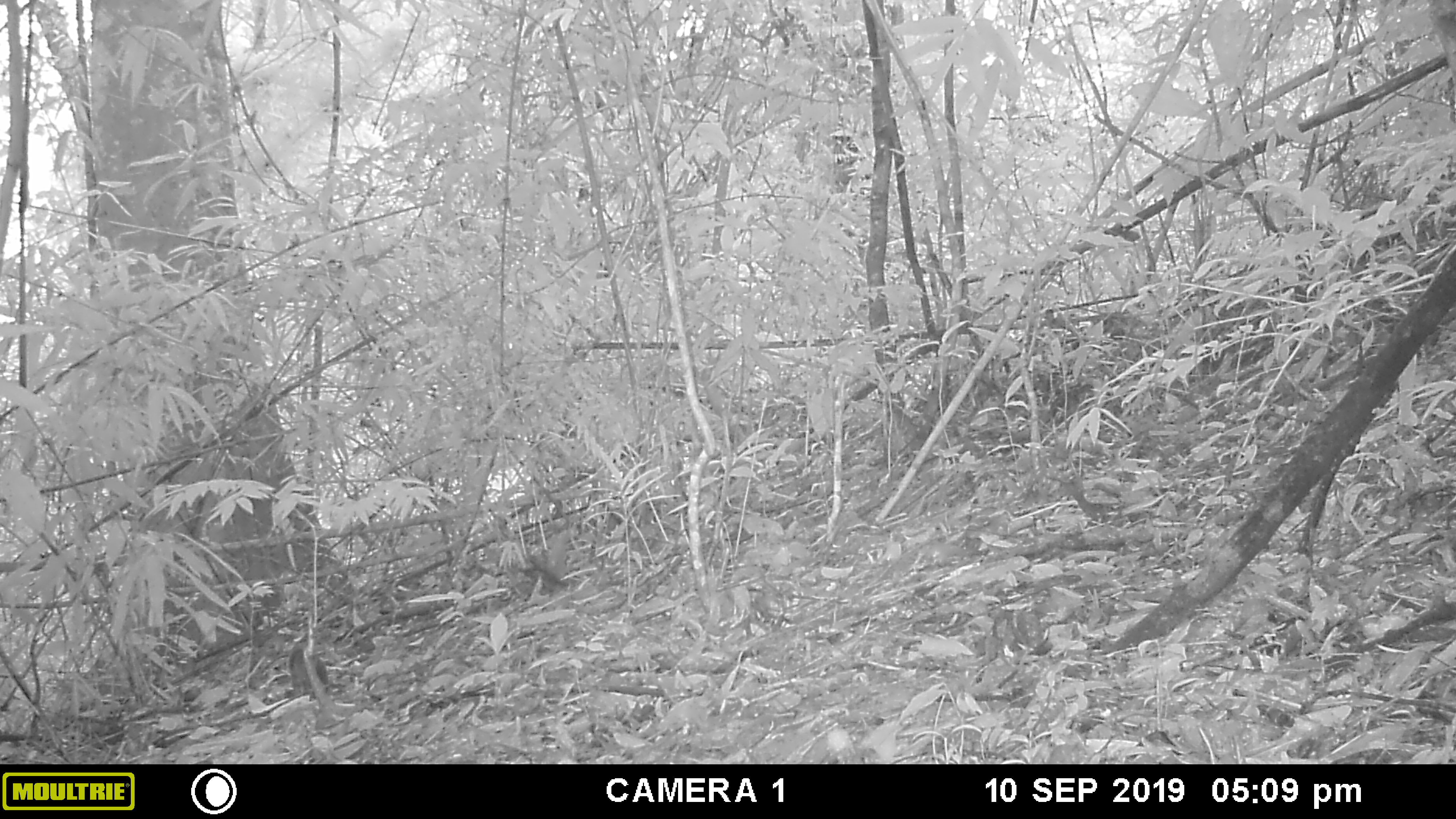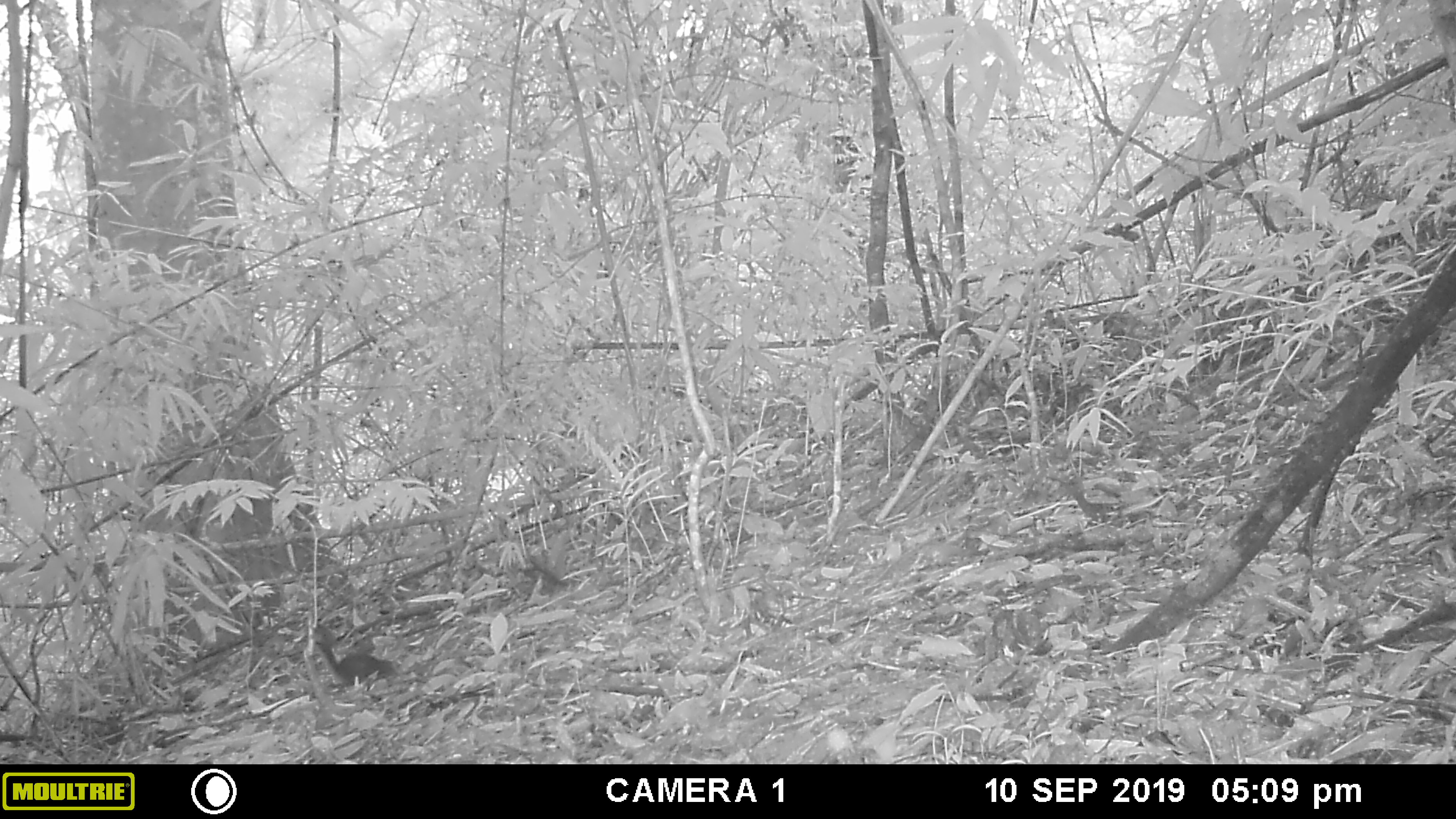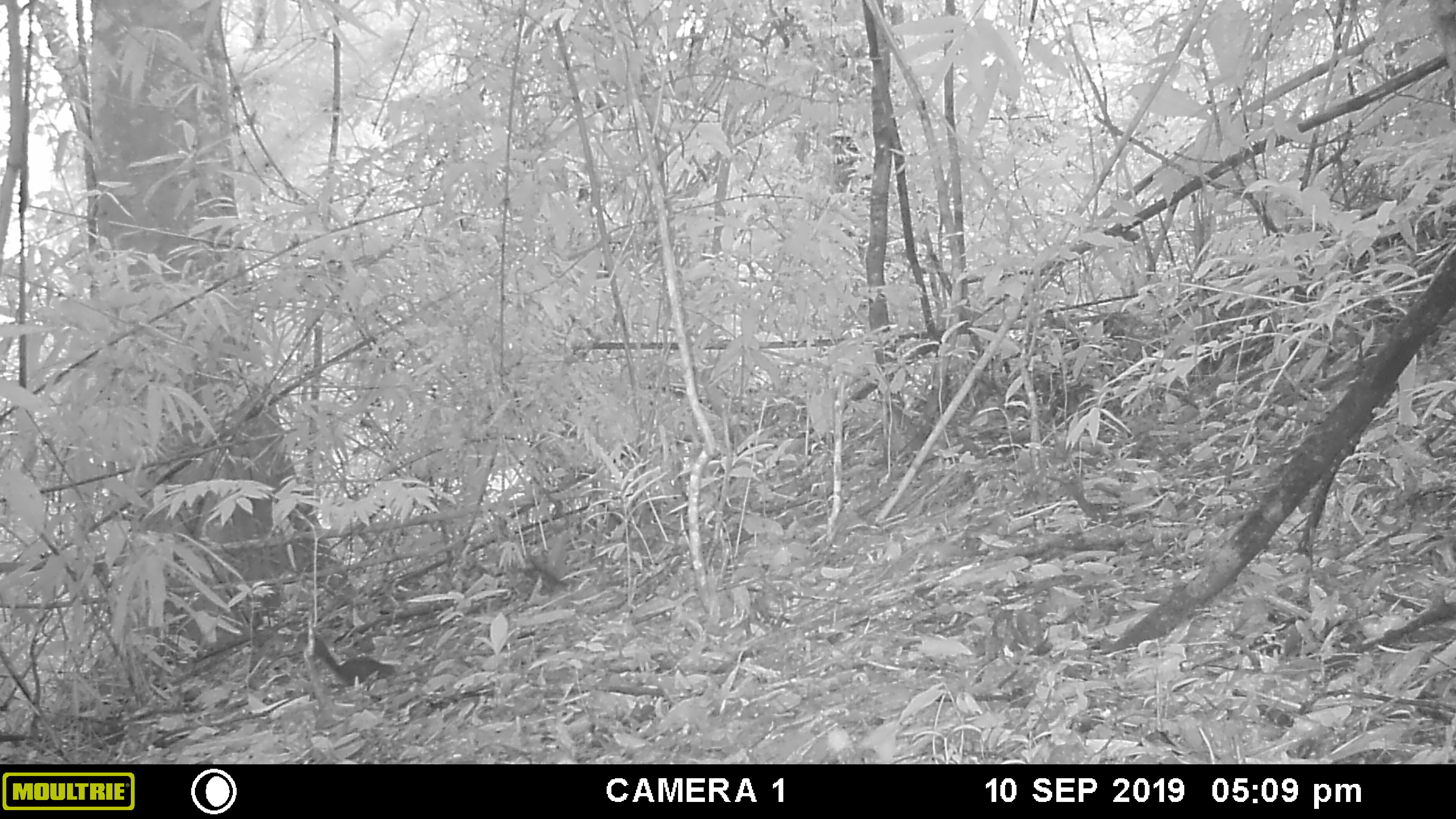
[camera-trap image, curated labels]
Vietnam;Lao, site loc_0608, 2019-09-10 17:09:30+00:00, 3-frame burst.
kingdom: Animalia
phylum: Chordata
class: Mammalia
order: Rodentia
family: Sciuridae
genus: Dremomys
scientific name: Dremomys rufigenis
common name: red-cheeked squirrel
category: red cheeked squirrel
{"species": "red cheeked squirrel (red-cheeked squirrel) (Dremomys rufigenis)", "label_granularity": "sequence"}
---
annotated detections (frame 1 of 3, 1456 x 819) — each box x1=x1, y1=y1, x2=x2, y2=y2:
red cheeked squirrel: x1=289, y1=635, x2=329, y2=695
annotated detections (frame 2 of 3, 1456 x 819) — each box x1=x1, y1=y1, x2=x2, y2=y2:
red cheeked squirrel: x1=312, y1=623, x2=401, y2=689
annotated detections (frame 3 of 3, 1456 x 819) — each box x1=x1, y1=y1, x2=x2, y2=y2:
red cheeked squirrel: x1=302, y1=632, x2=398, y2=687